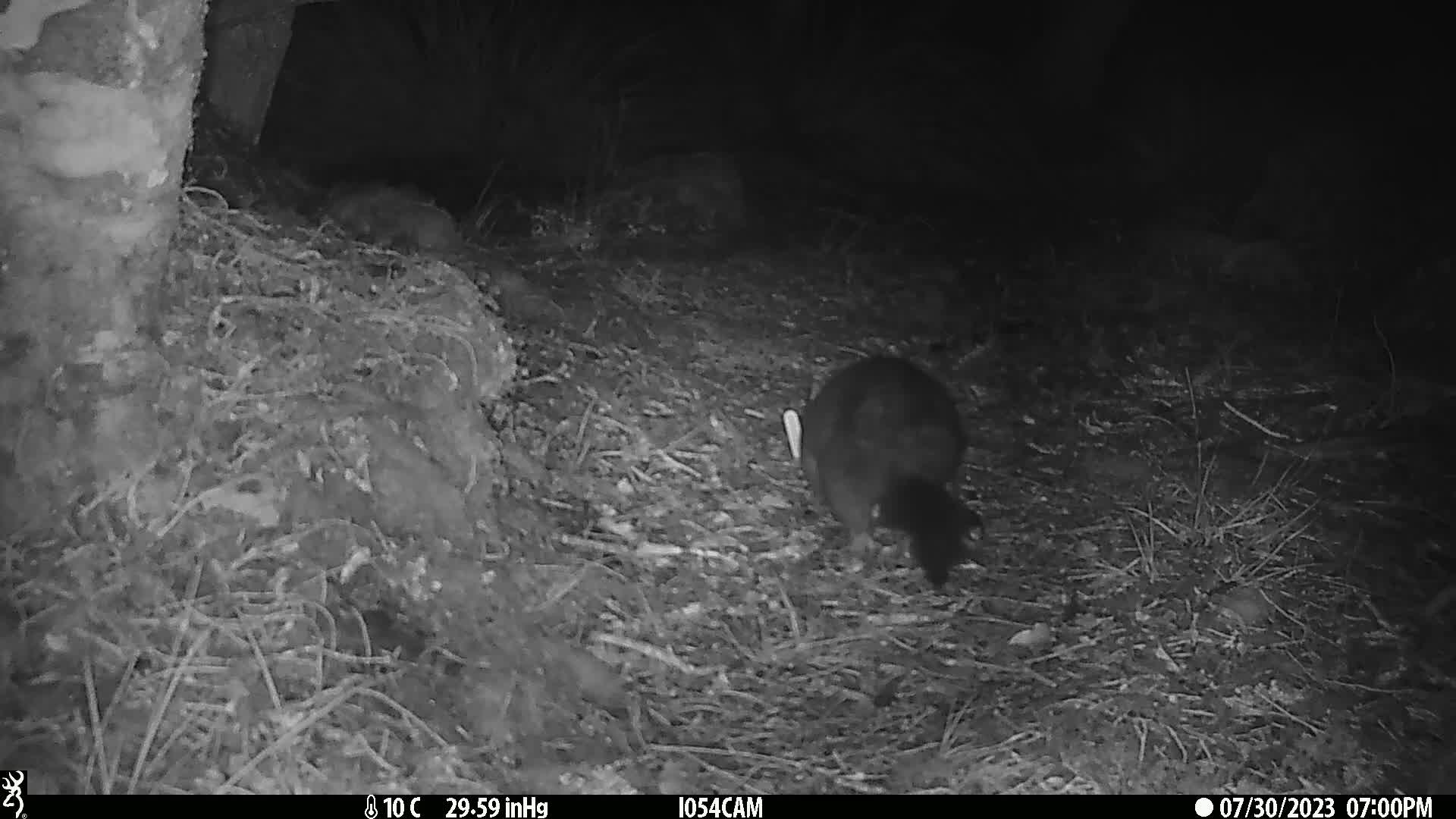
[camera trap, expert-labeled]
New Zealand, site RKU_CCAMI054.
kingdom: Animalia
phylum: Chordata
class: Mammalia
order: Diprotodontia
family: Phalangeridae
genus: Trichosurus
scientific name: Trichosurus vulpecula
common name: common brushtail possum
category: possum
Possum (common brushtail possum) (Trichosurus vulpecula).